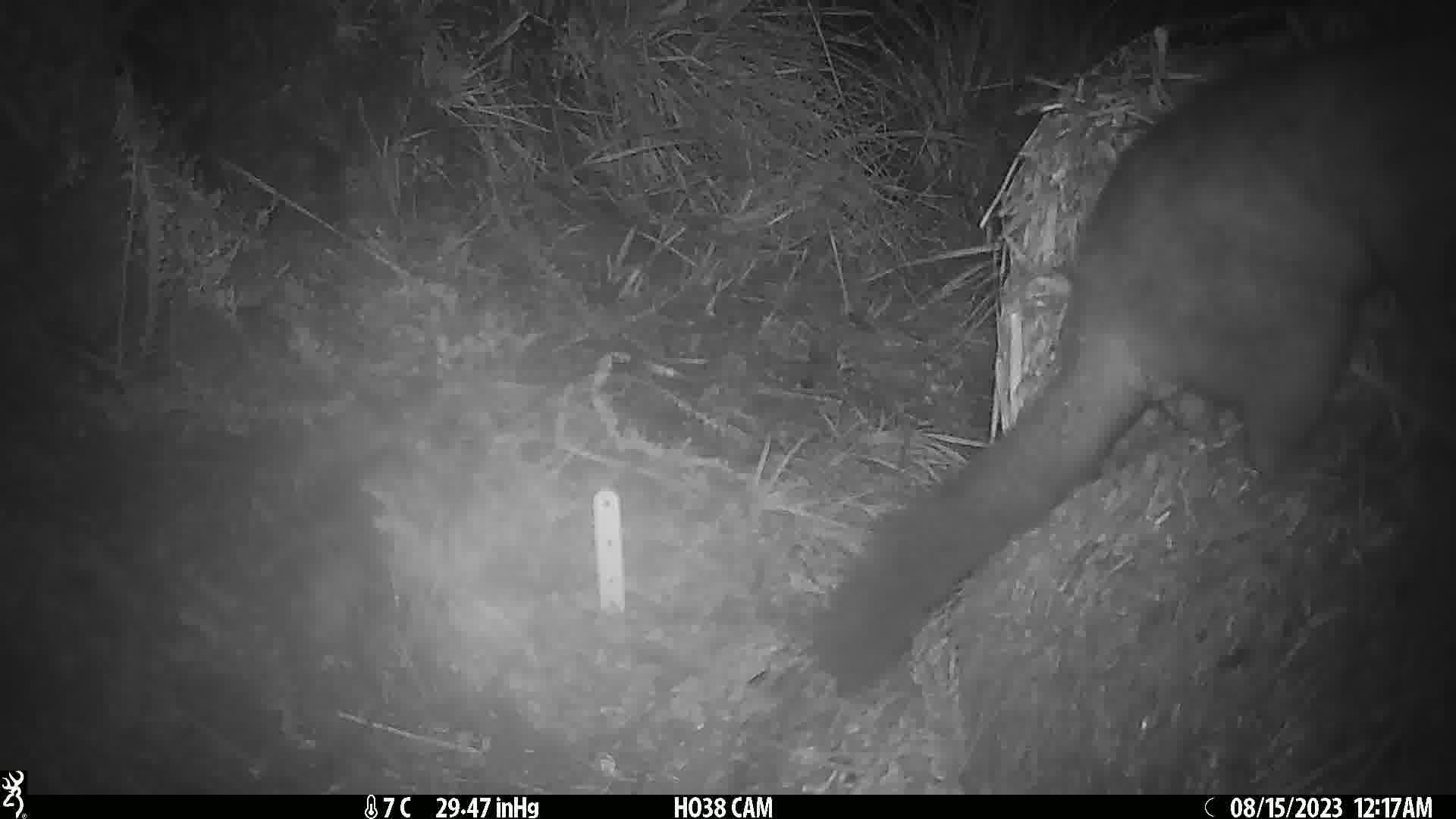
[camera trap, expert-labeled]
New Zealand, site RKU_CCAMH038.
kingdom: Animalia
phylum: Chordata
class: Mammalia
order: Diprotodontia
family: Phalangeridae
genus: Trichosurus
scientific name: Trichosurus vulpecula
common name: common brushtail possum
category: possum